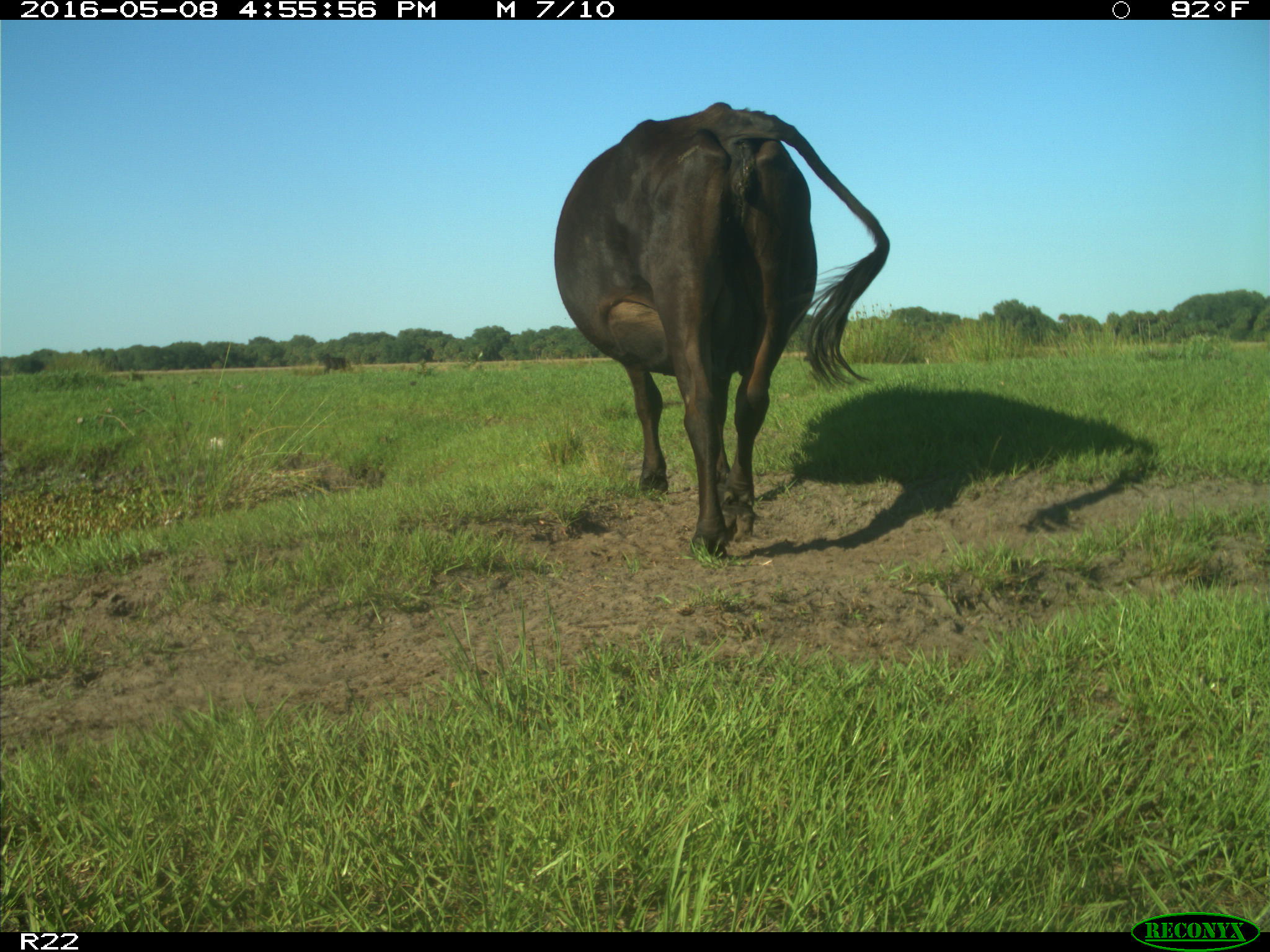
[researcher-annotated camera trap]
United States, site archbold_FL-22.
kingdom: Animalia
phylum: Chordata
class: Mammalia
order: Artiodactyla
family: Bovidae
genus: Bos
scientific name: Bos taurus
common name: domestic cow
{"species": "Bos taurus (domestic cow)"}